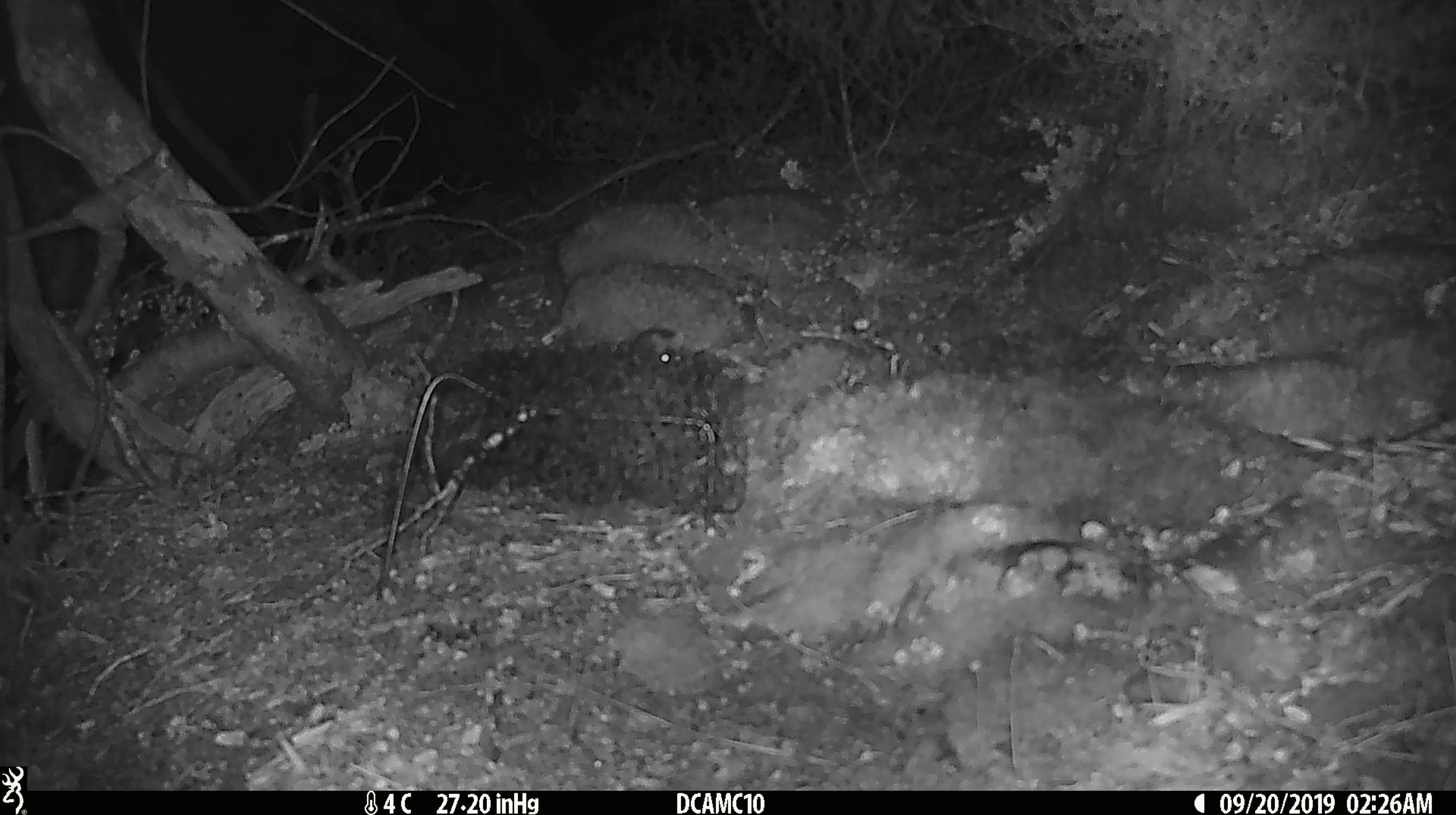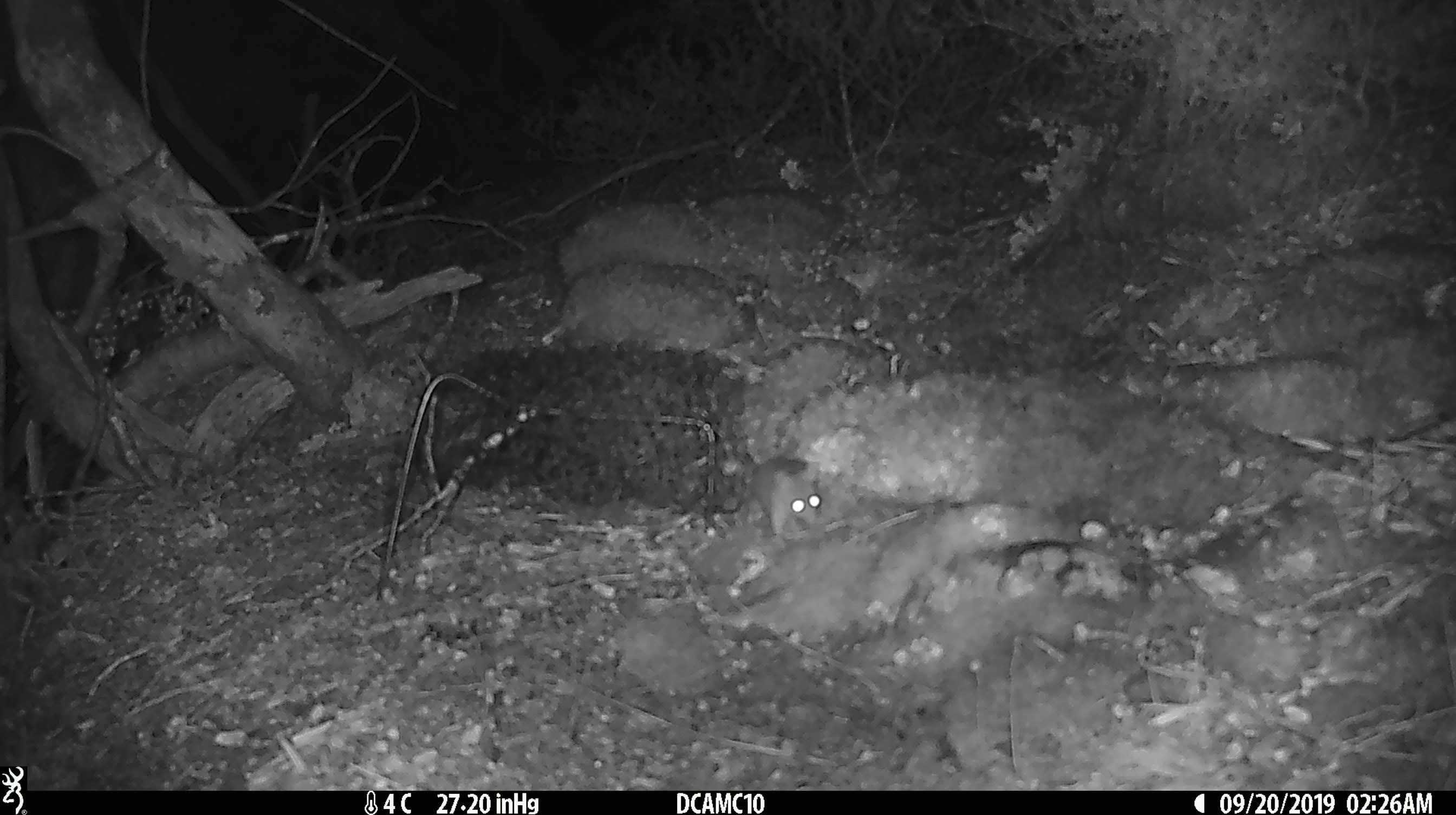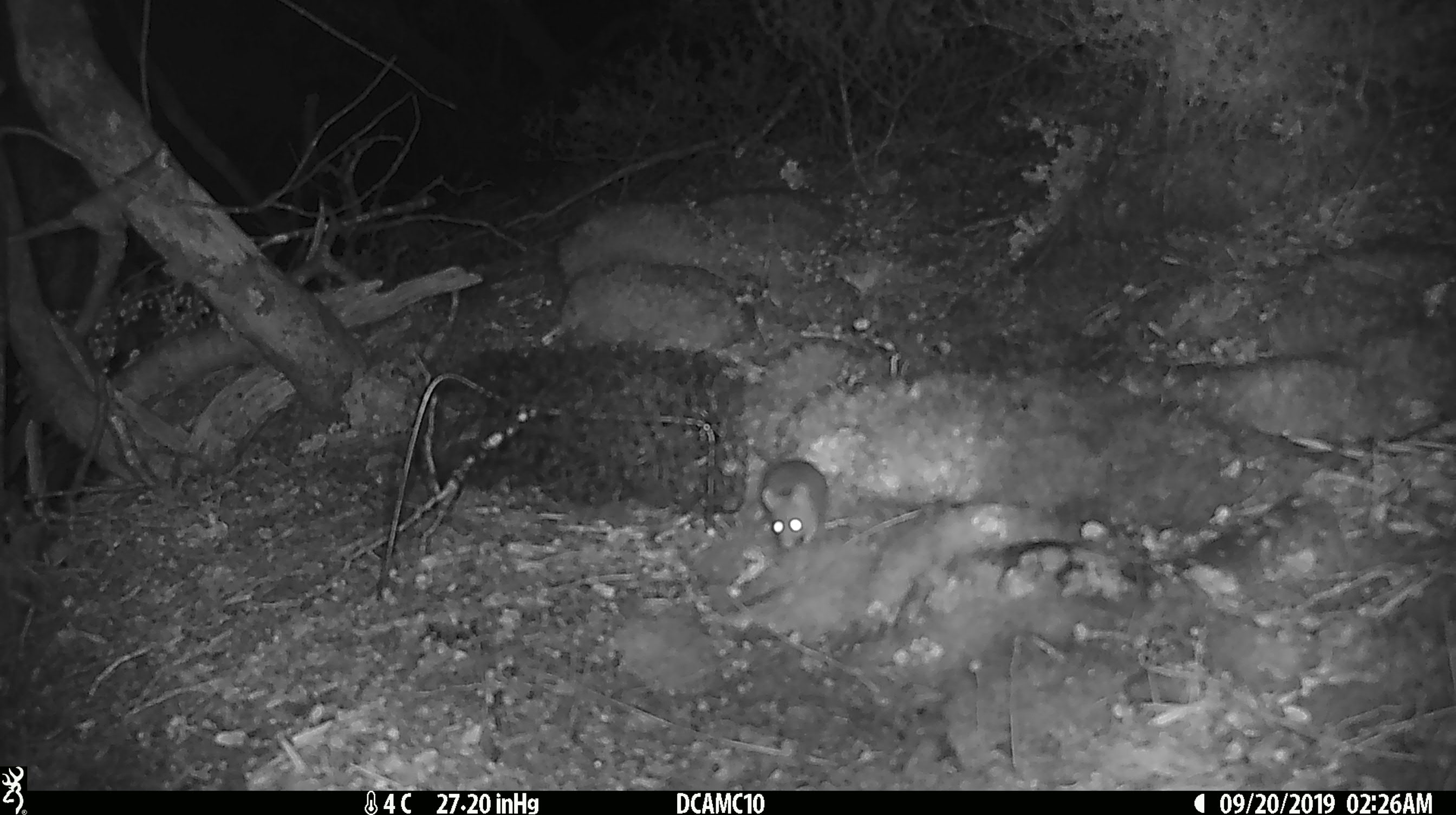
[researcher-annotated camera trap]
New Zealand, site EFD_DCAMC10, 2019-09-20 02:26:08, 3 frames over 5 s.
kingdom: Animalia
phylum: Chordata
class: Mammalia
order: Rodentia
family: Muridae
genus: Mus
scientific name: Mus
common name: mouse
Mouse (Mus).